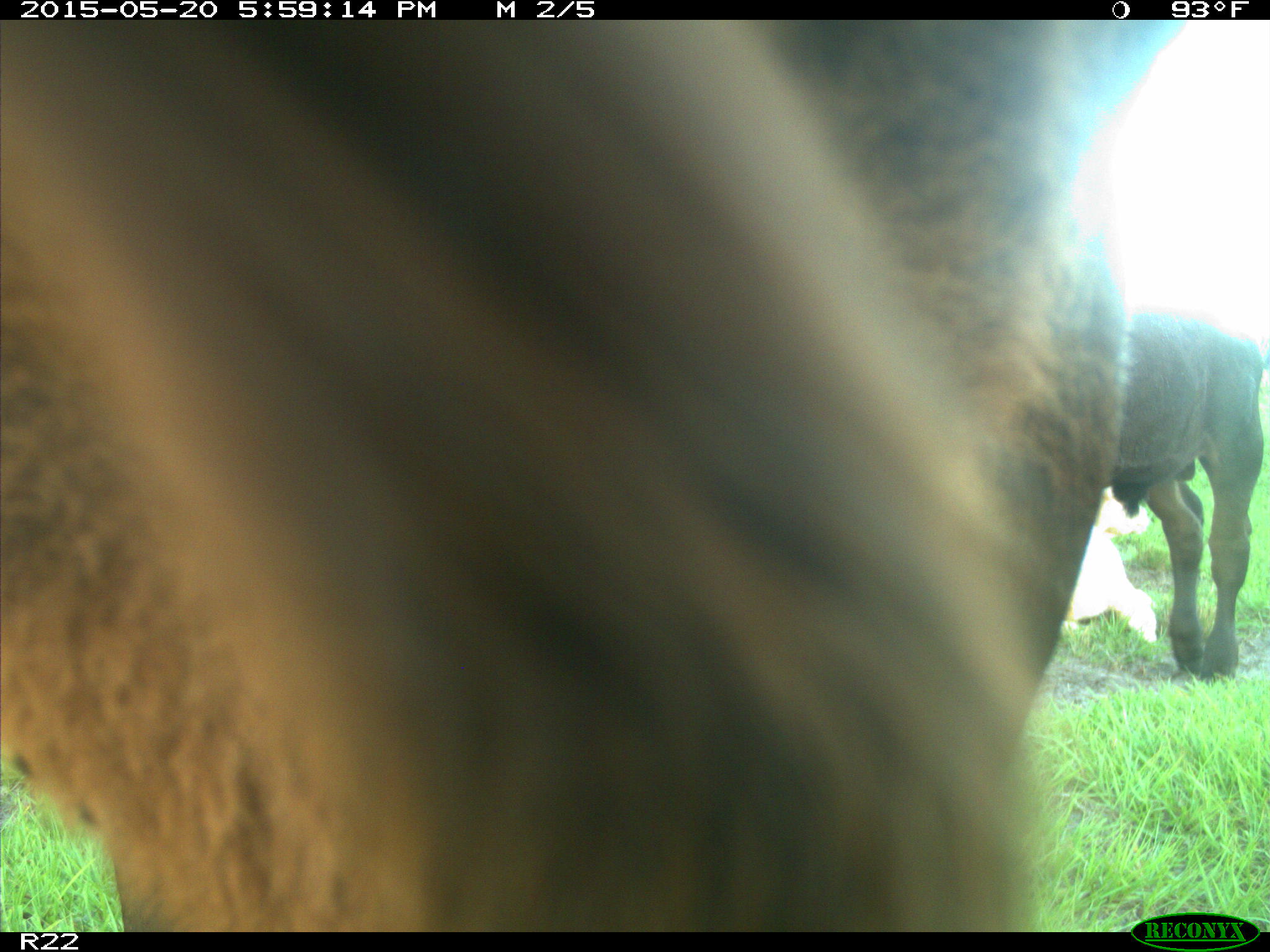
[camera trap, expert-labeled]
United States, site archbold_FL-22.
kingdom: Animalia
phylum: Chordata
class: Mammalia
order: Artiodactyla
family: Bovidae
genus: Bos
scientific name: Bos taurus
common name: domestic cow